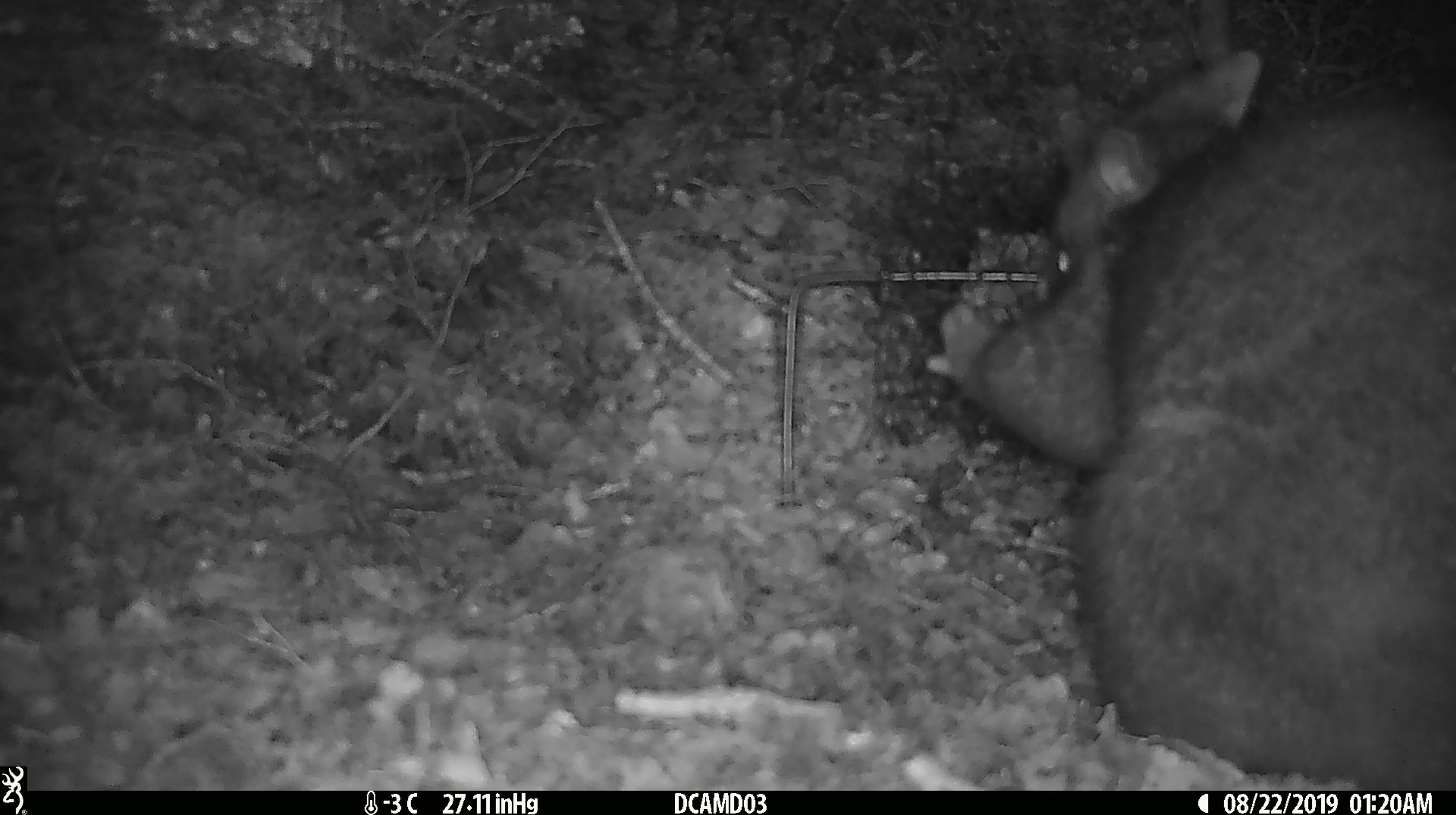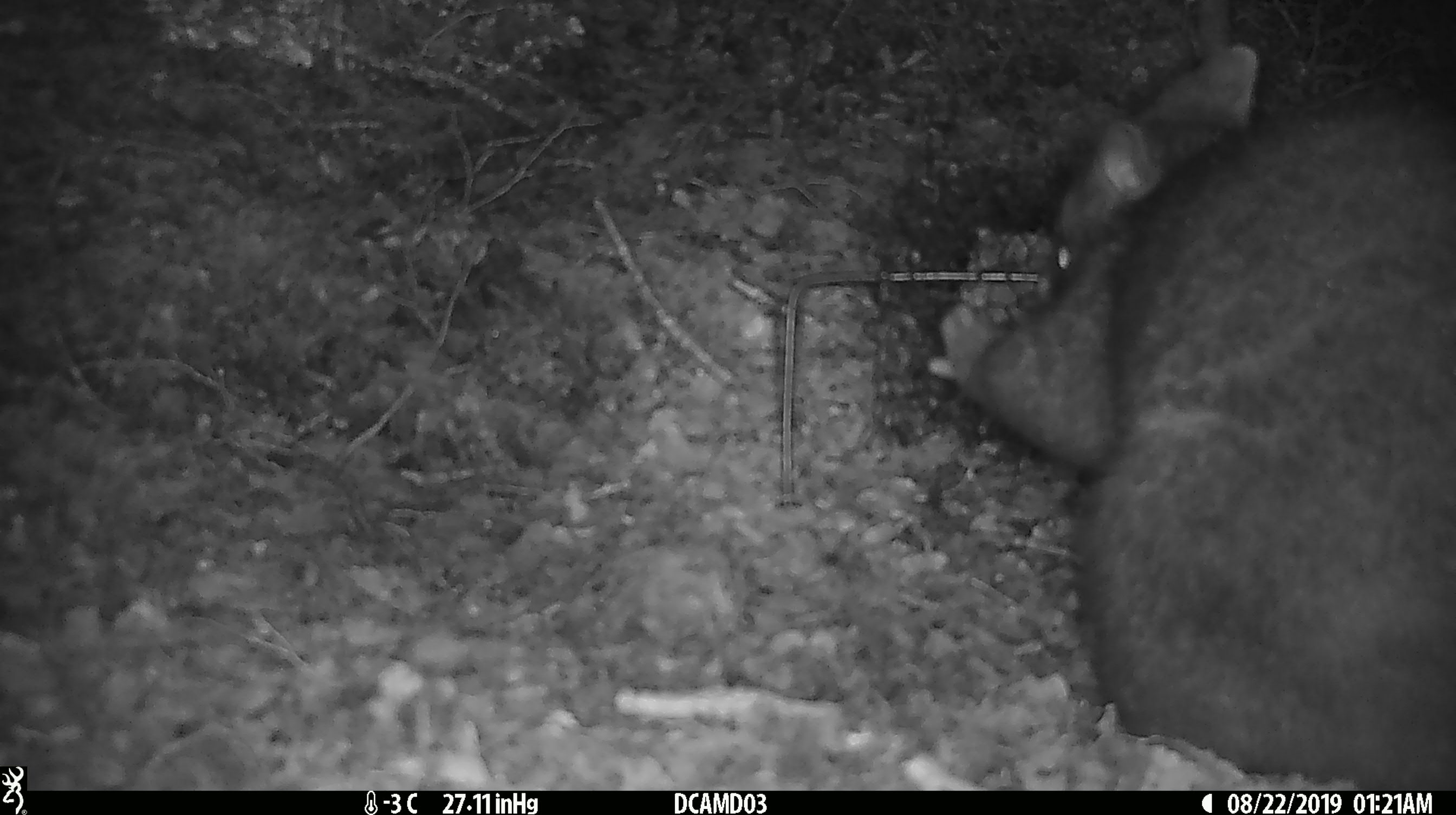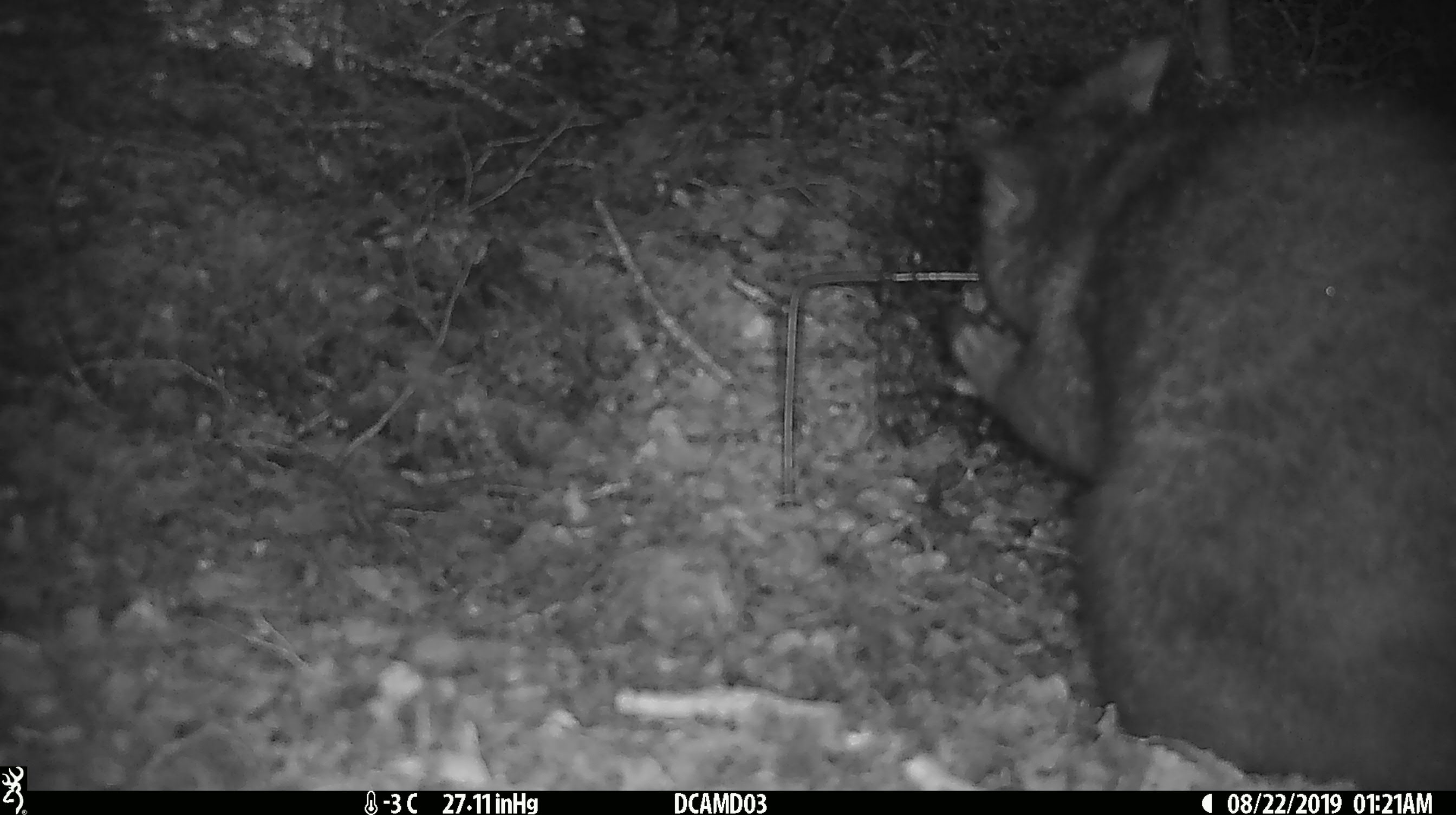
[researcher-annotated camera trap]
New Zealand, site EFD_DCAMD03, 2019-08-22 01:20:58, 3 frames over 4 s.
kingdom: Animalia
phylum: Chordata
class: Mammalia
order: Diprotodontia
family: Phalangeridae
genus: Trichosurus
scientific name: Trichosurus vulpecula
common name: common brushtail possum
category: possum